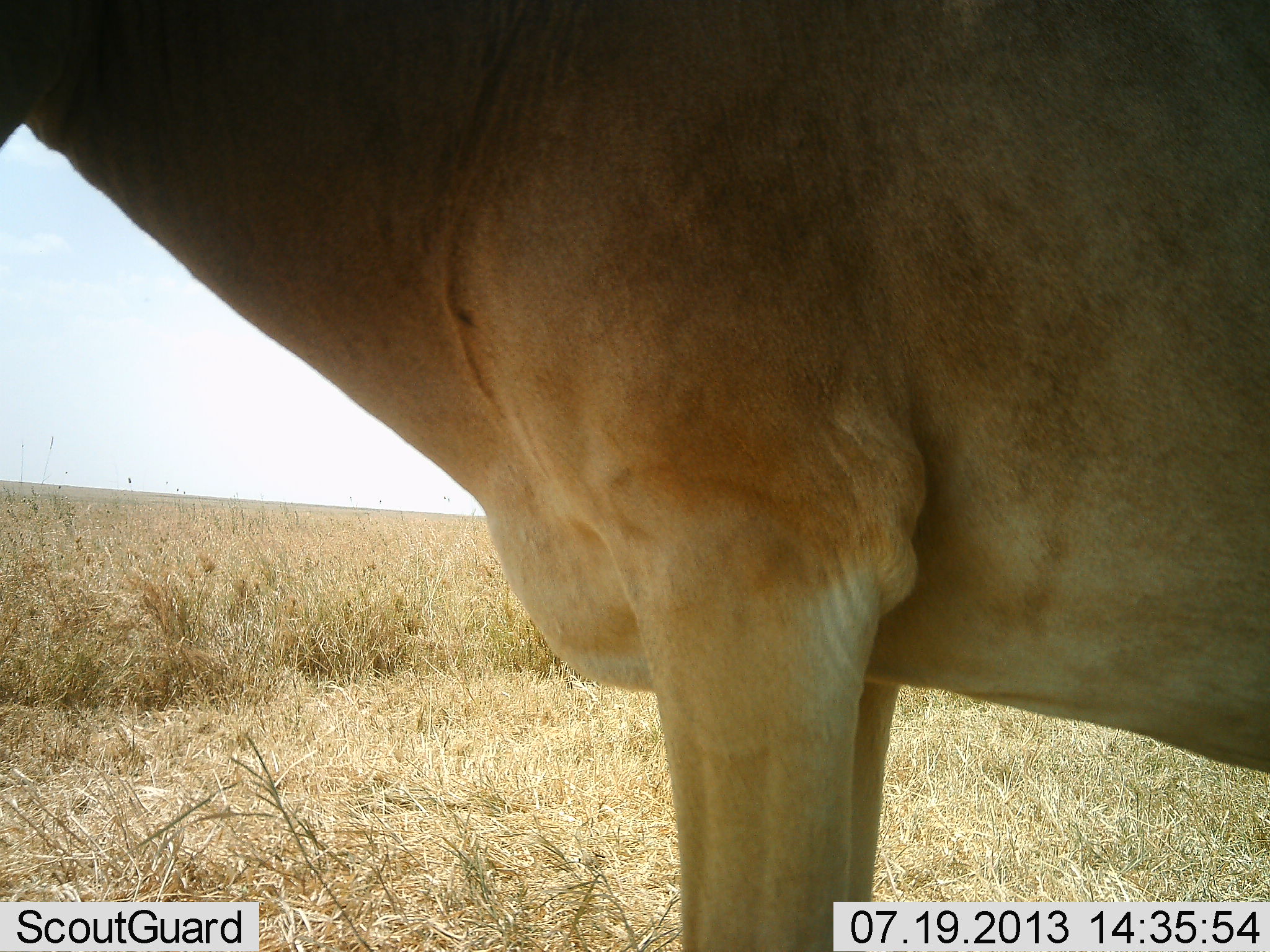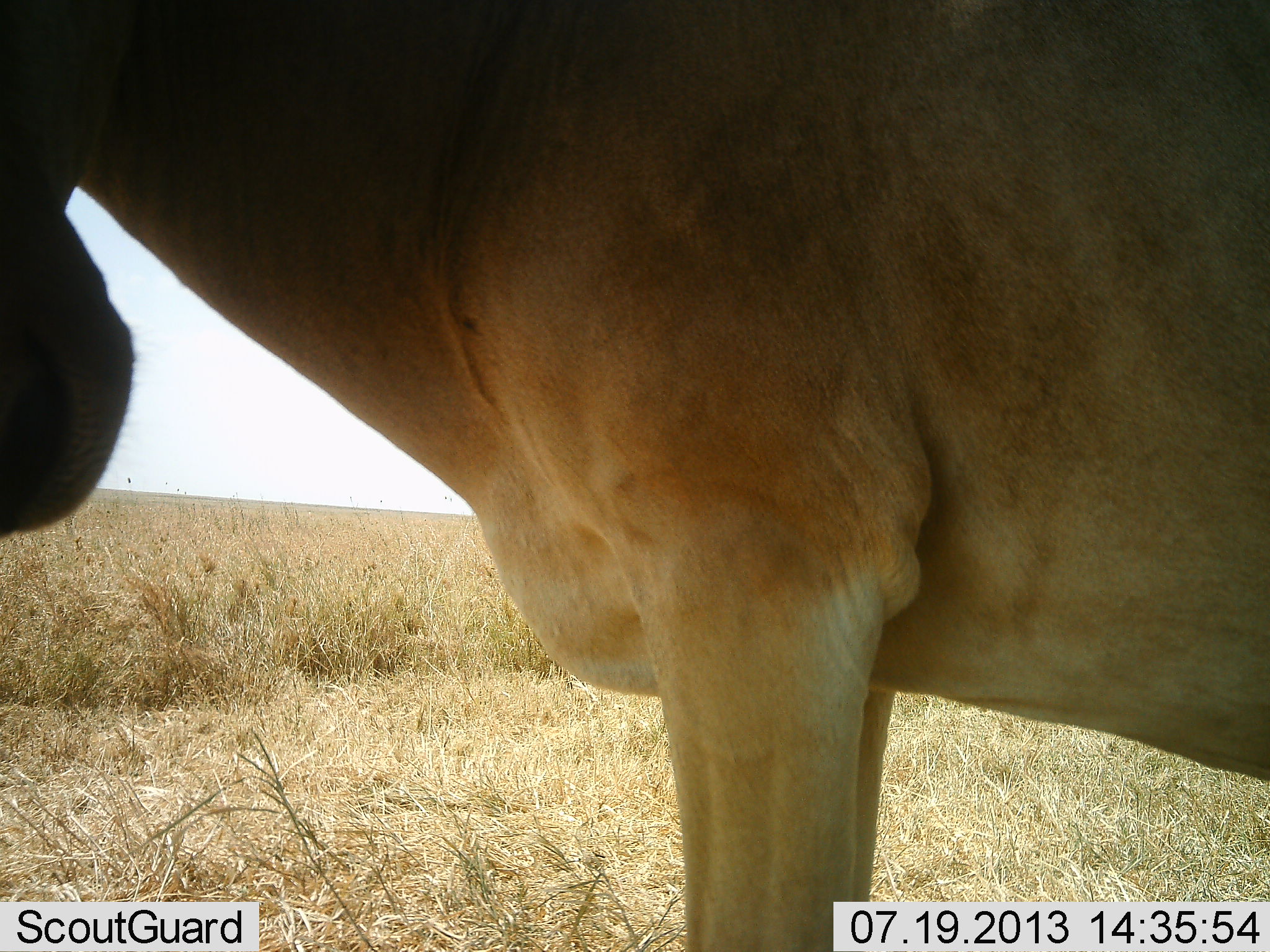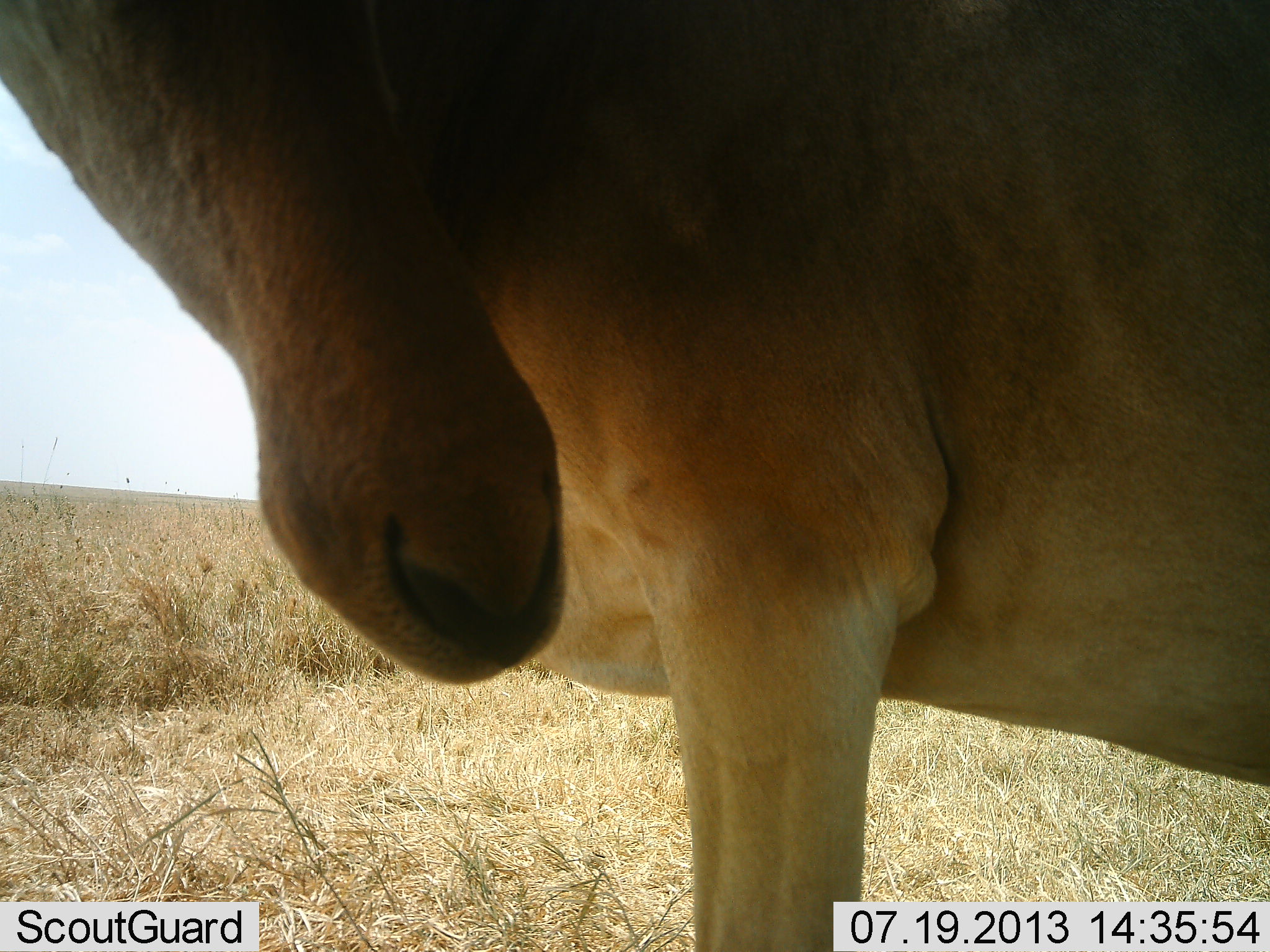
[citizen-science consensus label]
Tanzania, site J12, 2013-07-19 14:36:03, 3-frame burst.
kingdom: Animalia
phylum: Chordata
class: Mammalia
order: Artiodactyla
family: Bovidae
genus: Alcelaphus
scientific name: Alcelaphus buselaphus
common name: hartebeest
Hartebeest (Alcelaphus buselaphus), count 1. Behavior (volunteer vote fractions): standing 90%, resting 0%, moving 0%, interacting 10%. Young present (vote fraction): 0%. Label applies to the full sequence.